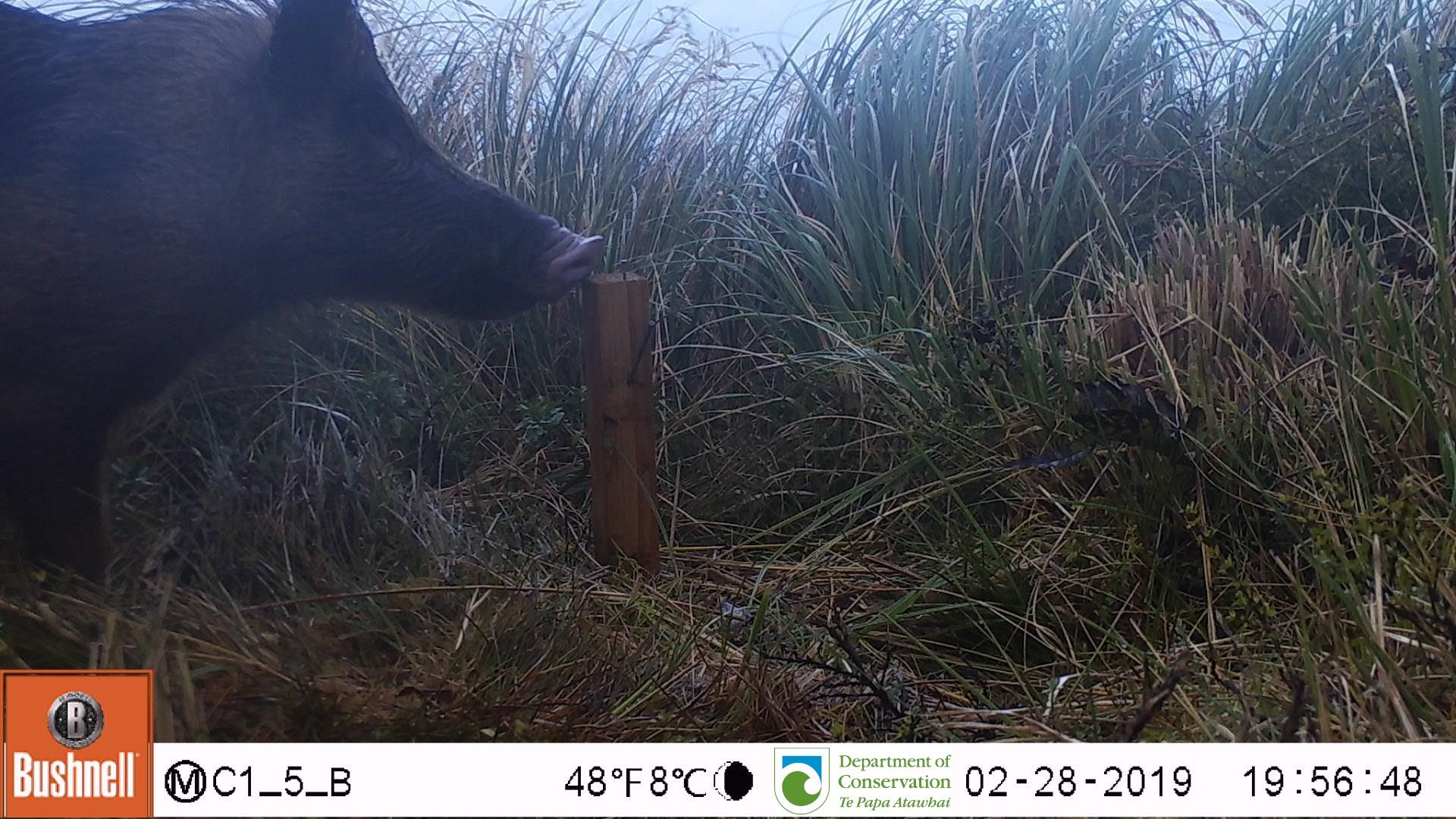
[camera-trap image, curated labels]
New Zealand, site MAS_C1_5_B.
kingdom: Animalia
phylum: Chordata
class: Mammalia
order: Artiodactyla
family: Suidae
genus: Sus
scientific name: Sus scrofa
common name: pig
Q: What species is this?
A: Pig (Sus scrofa).